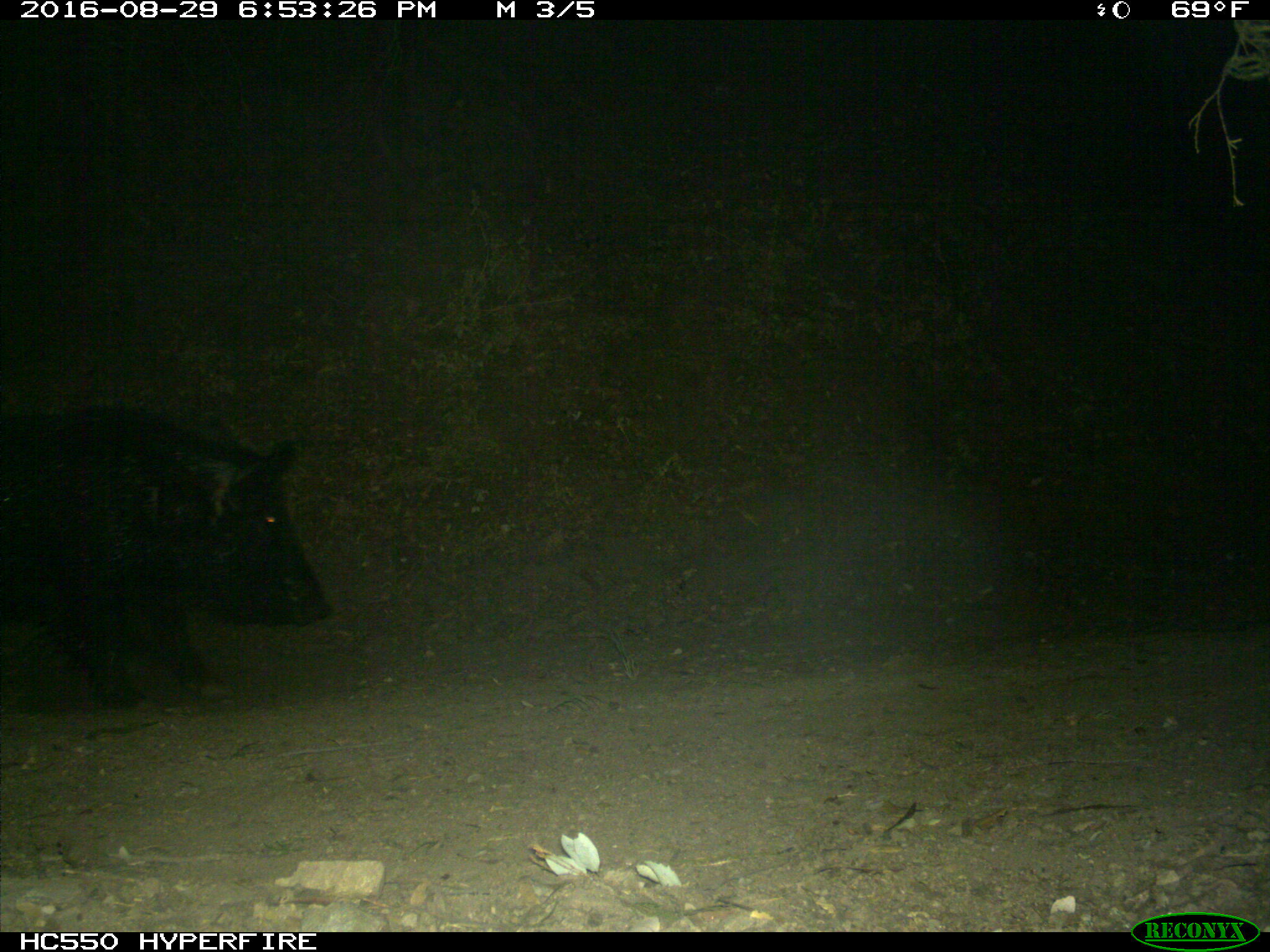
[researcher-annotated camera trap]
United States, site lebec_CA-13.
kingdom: Animalia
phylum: Chordata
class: Mammalia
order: Artiodactyla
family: Suidae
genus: Sus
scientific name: Sus scrofa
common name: wild boar